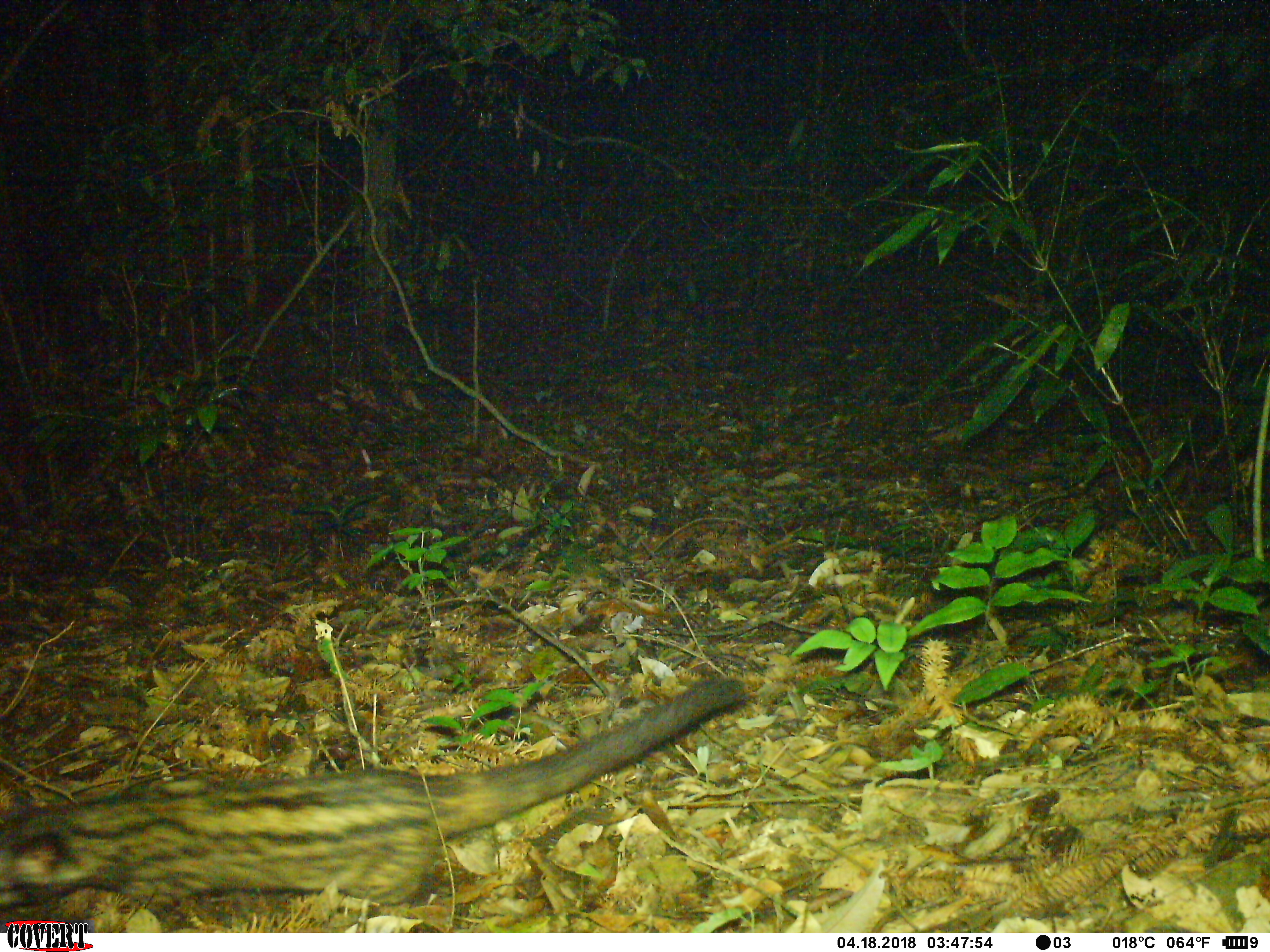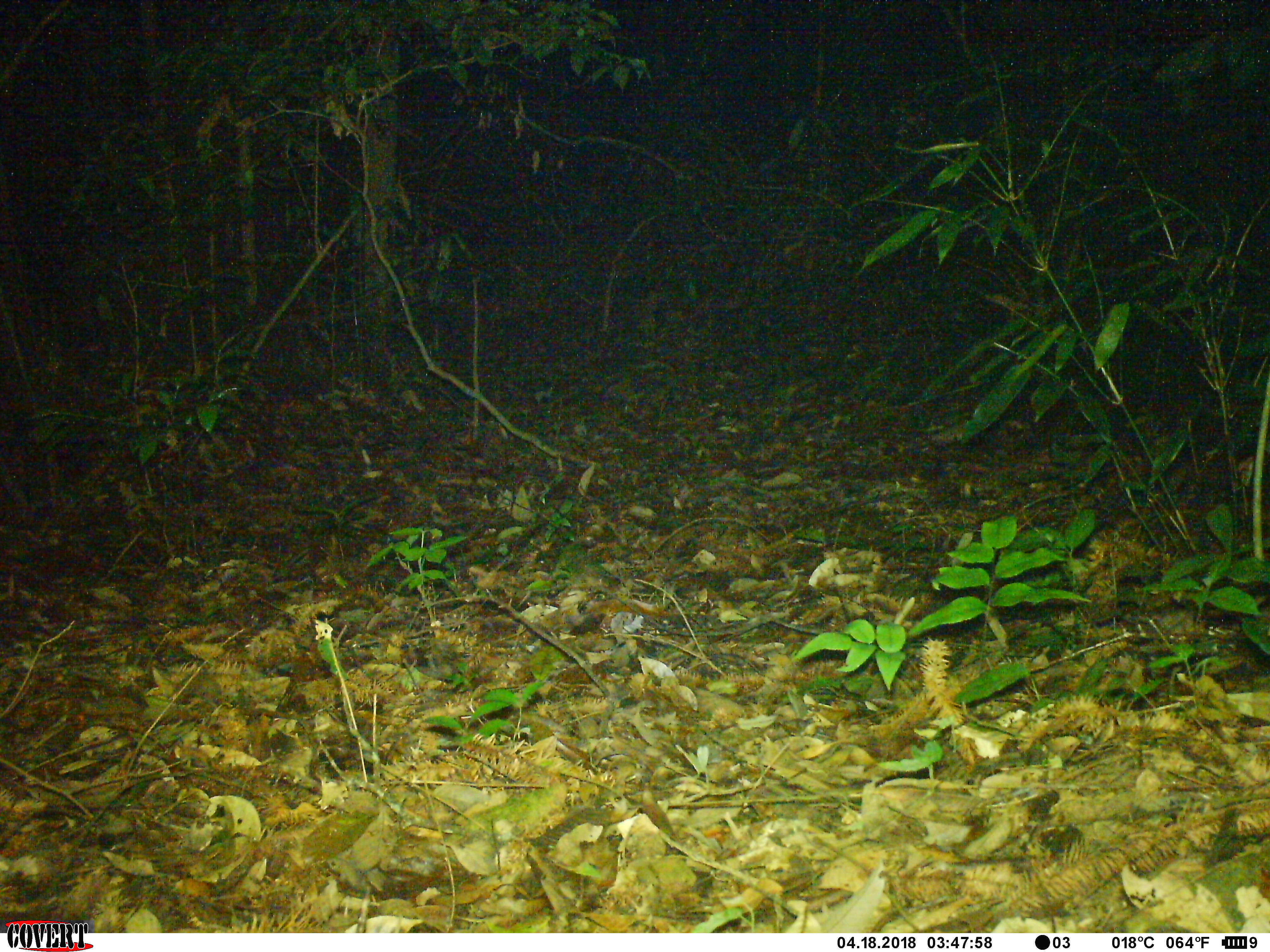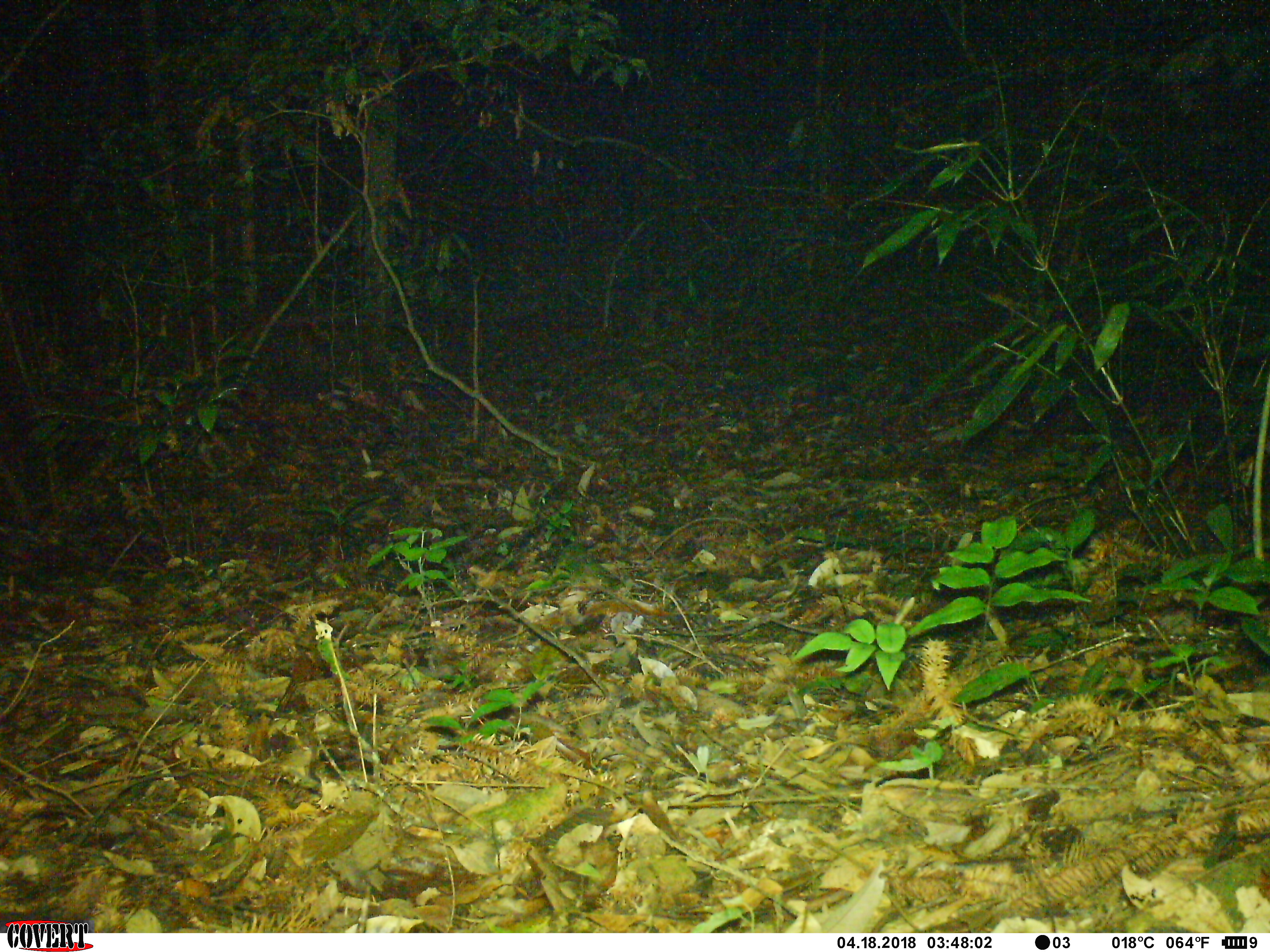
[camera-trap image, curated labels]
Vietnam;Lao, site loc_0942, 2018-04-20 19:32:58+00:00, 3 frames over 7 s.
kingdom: Animalia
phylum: Chordata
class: Mammalia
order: Carnivora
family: Viverridae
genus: Paradoxurus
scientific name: Paradoxurus hermaphroditus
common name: common palm civet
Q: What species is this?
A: Common palm civet (Paradoxurus hermaphroditus).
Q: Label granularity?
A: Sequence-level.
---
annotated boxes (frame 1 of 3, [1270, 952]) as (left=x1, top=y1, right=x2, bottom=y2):
common palm civet: (left=0, top=673, right=752, bottom=931)